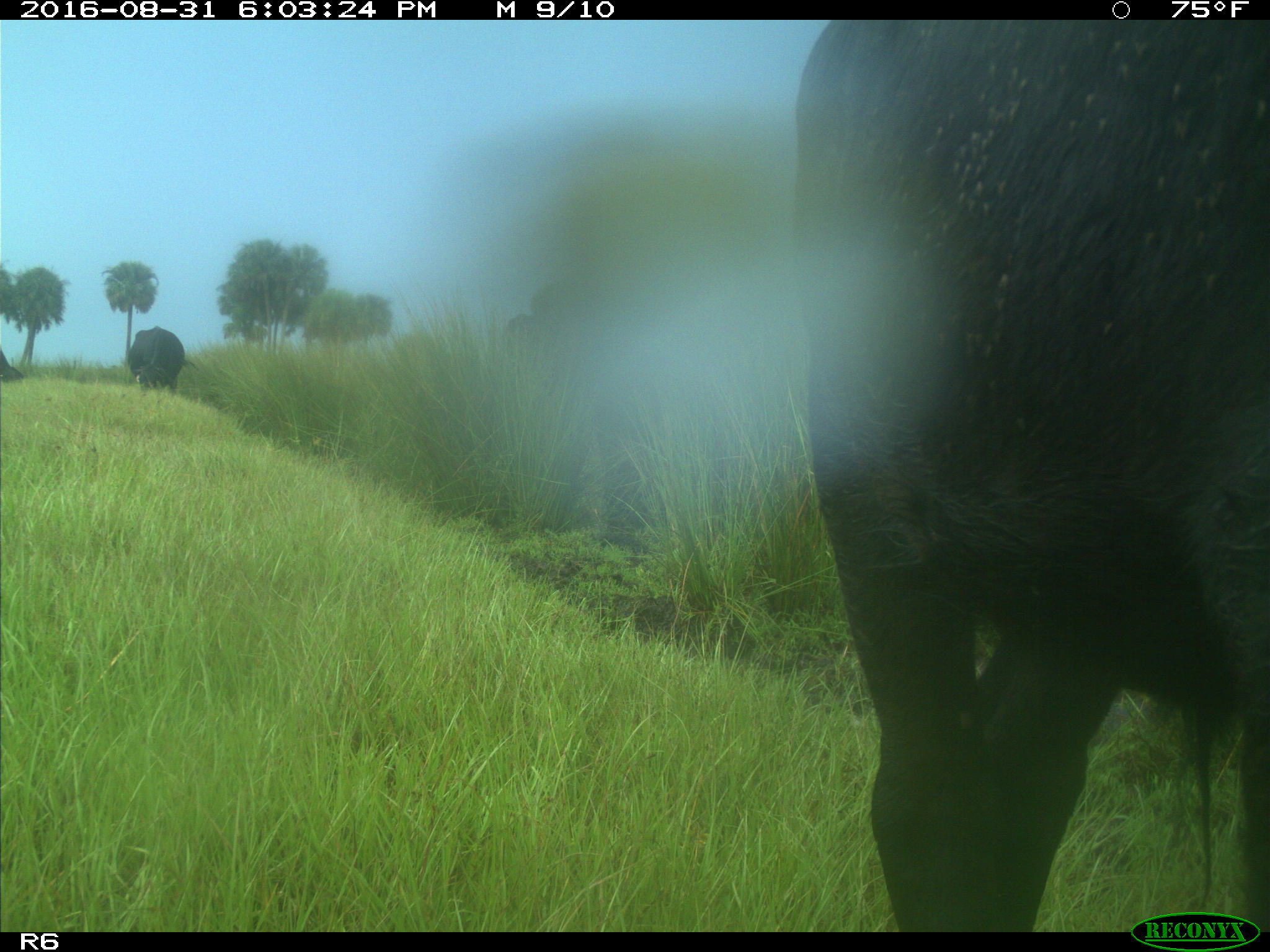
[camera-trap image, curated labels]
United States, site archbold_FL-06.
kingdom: Animalia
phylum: Chordata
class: Mammalia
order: Artiodactyla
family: Bovidae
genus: Bos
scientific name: Bos taurus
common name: domestic cow